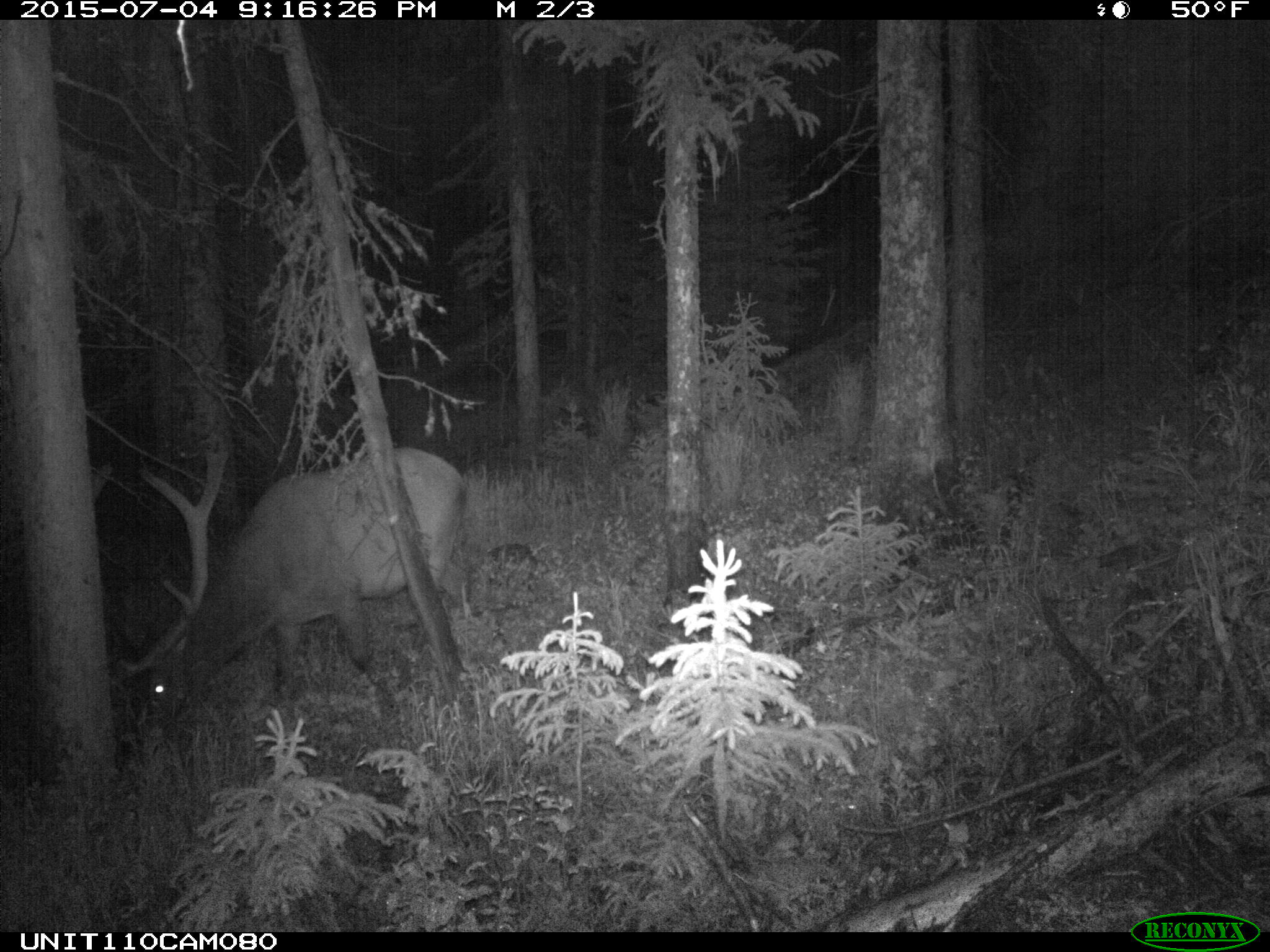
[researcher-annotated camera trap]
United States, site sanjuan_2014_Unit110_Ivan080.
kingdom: Animalia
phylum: Chordata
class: Mammalia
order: Artiodactyla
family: Cervidae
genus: Cervus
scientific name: Cervus elaphus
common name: red deer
Cervus elaphus (red deer).